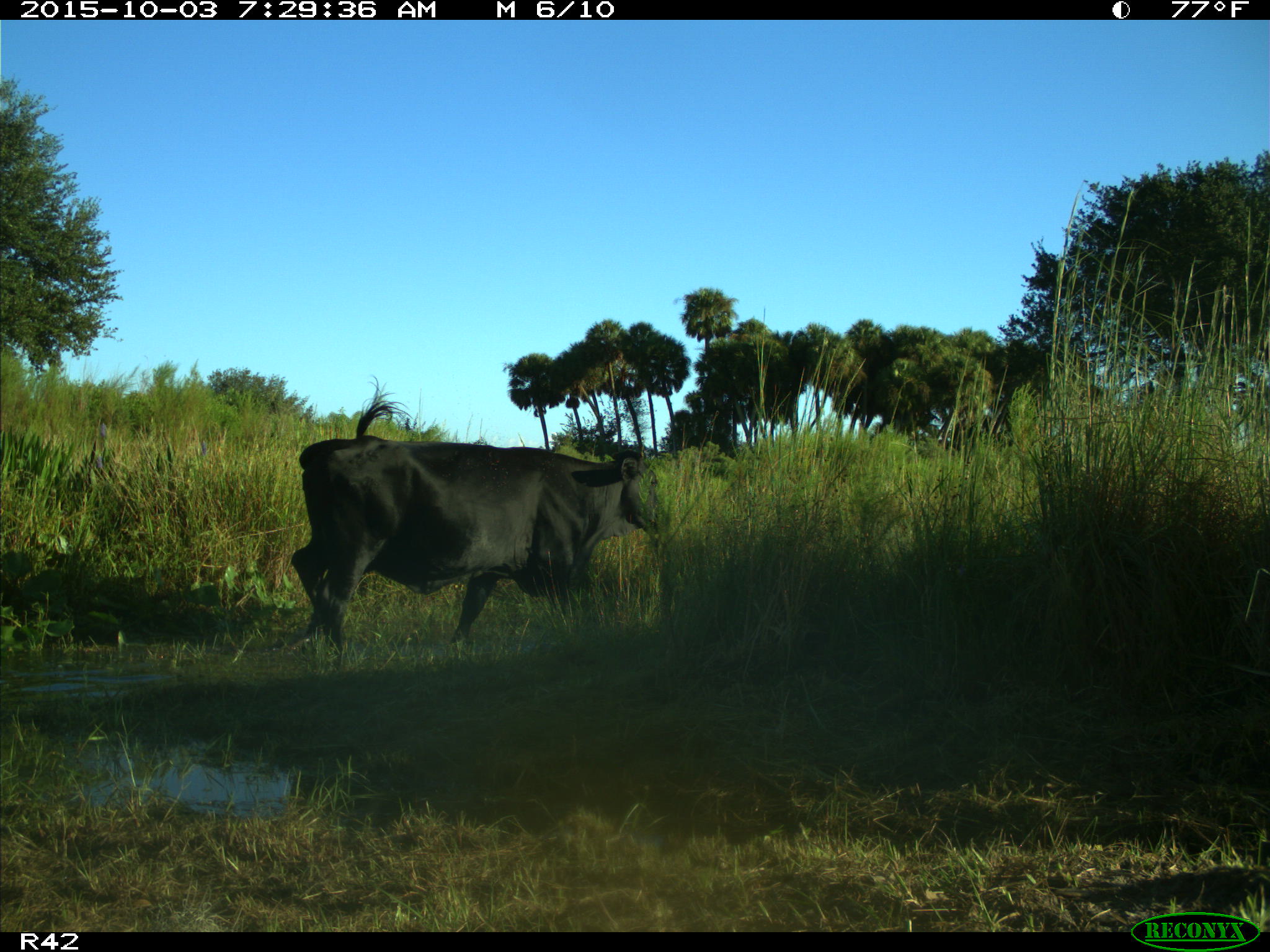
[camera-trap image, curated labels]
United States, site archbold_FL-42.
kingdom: Animalia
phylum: Chordata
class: Mammalia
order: Artiodactyla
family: Bovidae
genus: Bos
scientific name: Bos taurus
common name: domestic cow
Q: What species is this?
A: Bos taurus (domestic cow).